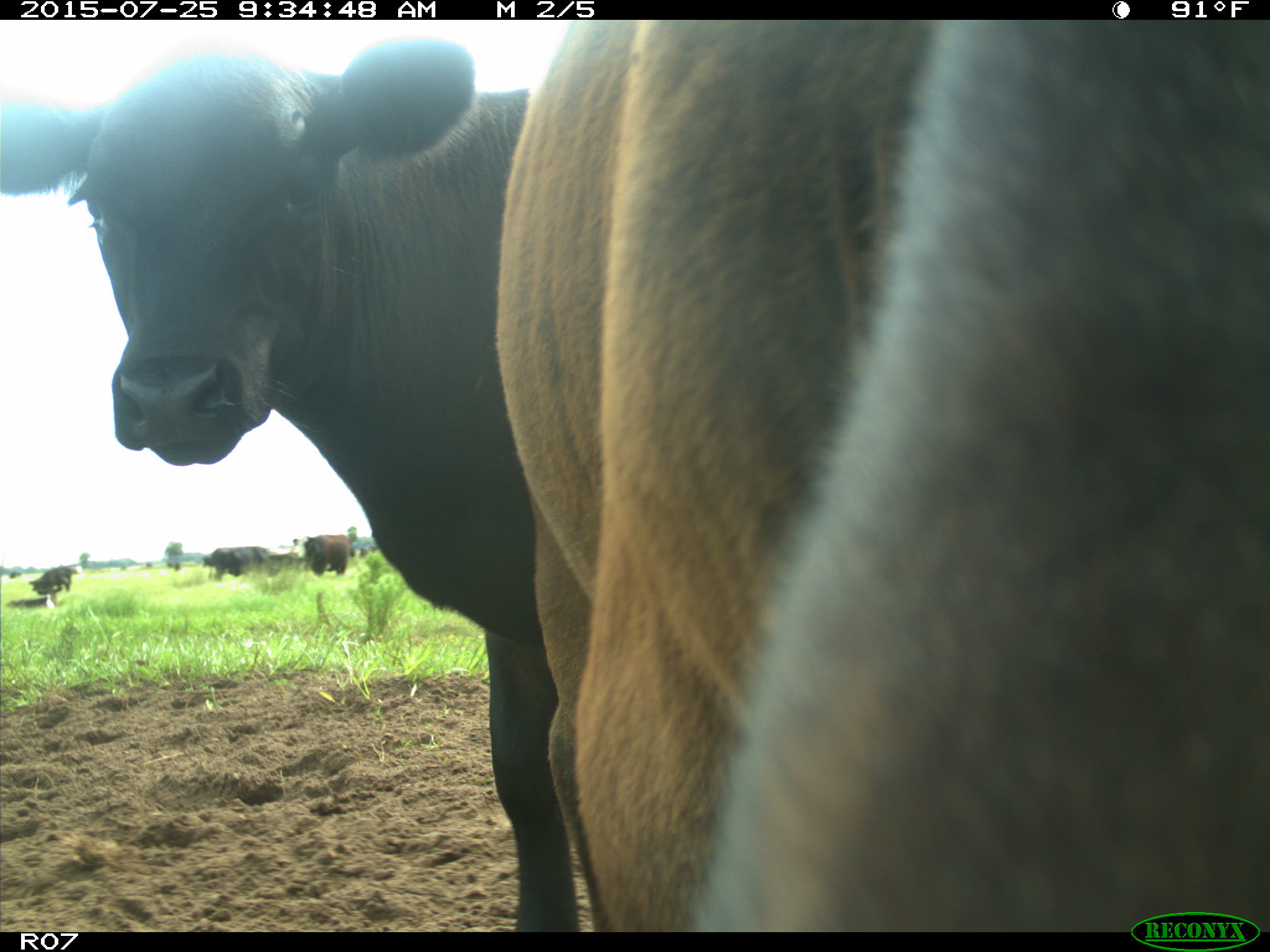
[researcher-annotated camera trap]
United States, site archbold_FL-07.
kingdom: Animalia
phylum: Chordata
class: Mammalia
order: Artiodactyla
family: Bovidae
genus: Bos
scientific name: Bos taurus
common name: domestic cow